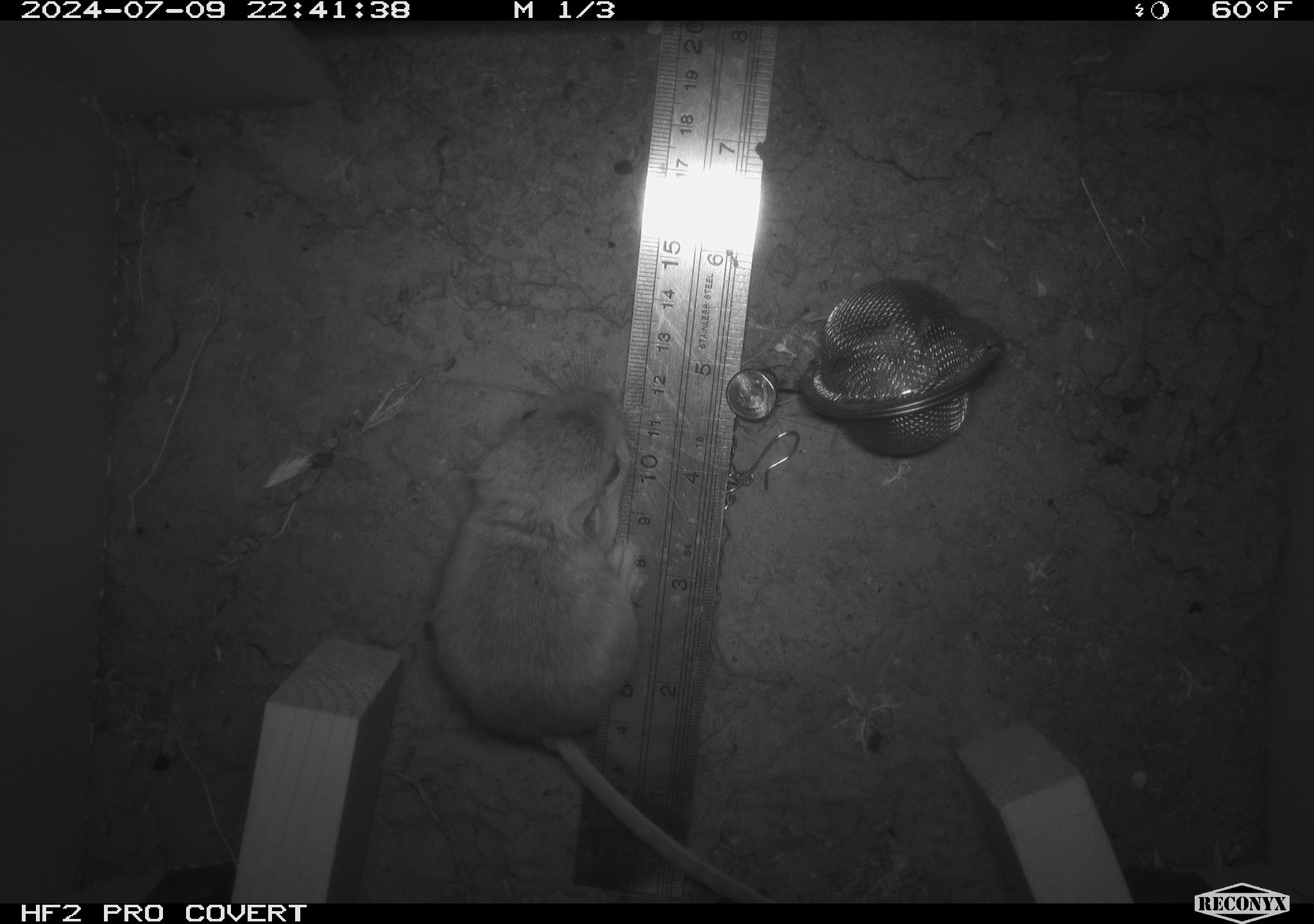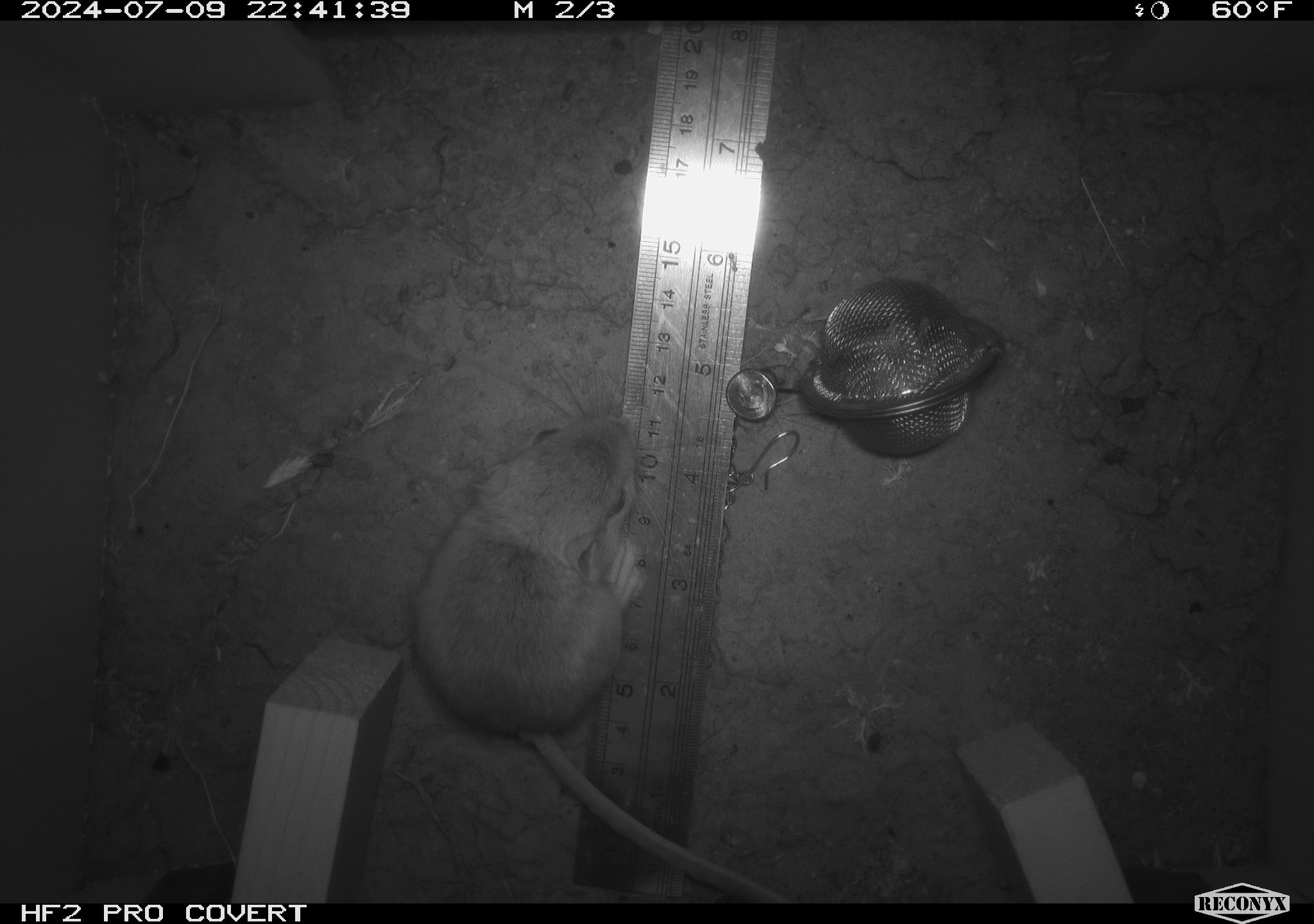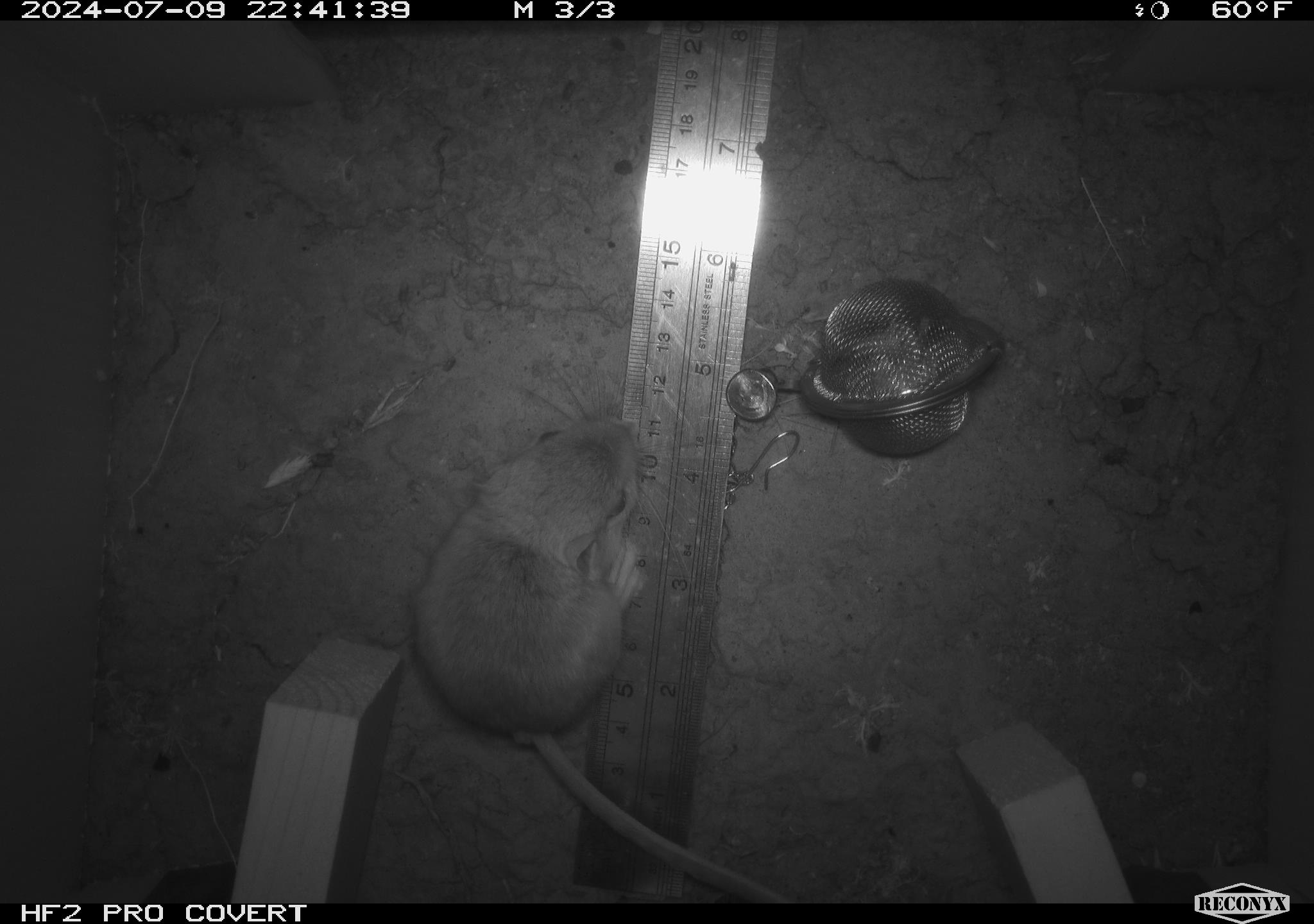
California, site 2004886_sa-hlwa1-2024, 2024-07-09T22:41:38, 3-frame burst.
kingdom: Animalia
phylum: Chordata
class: Mammalia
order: Rodentia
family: Heteromyidae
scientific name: Heteromyidae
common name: kangaroo rats and pocket mice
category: heteromyidae family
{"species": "heteromyidae family (kangaroo rats and pocket mice) (Heteromyidae)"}